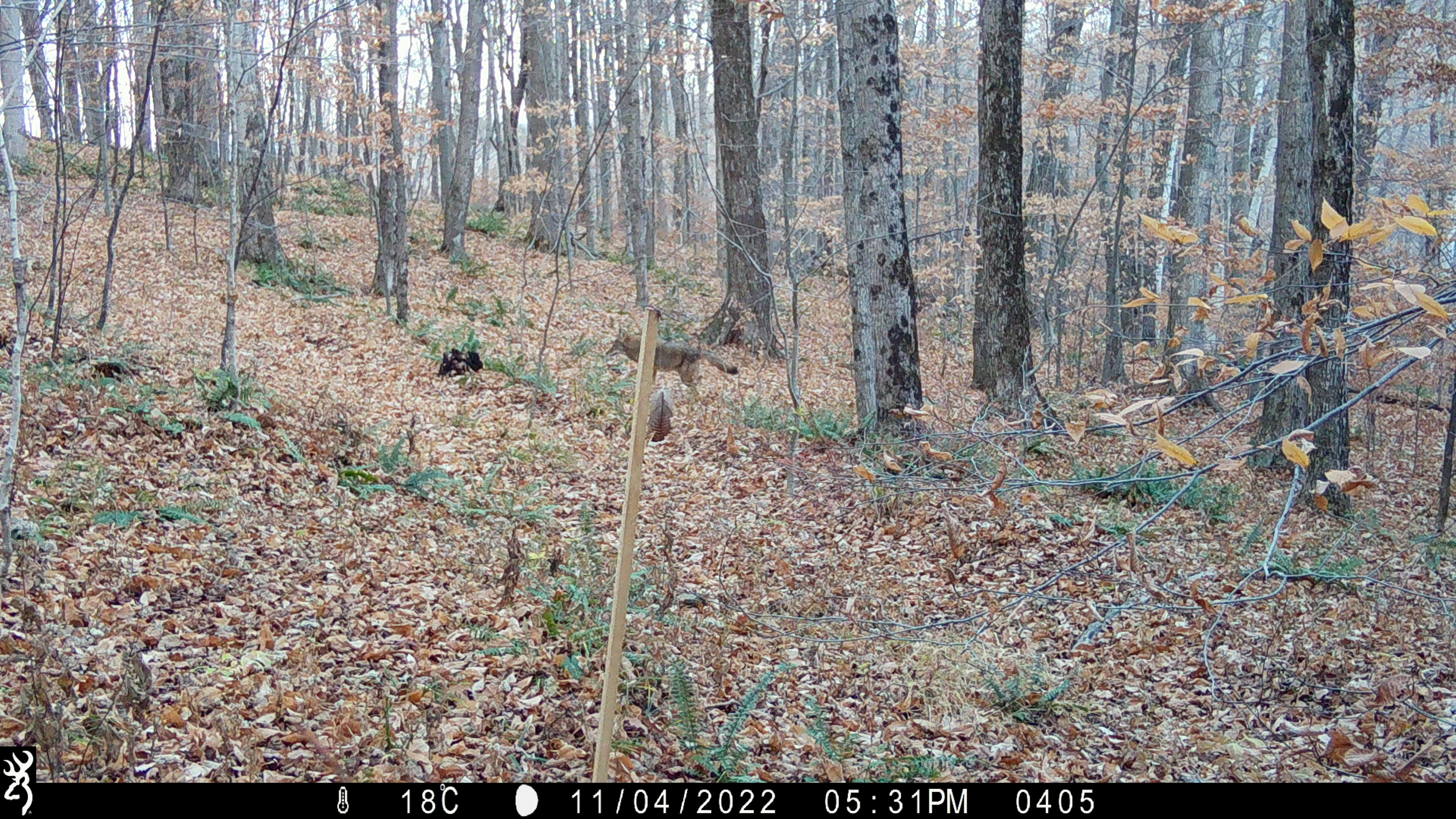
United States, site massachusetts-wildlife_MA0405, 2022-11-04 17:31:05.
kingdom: Animalia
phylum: Chordata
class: Mammalia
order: Carnivora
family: Canidae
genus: Canis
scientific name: Canis latrans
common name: coyote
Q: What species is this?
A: Coyote (Canis latrans).